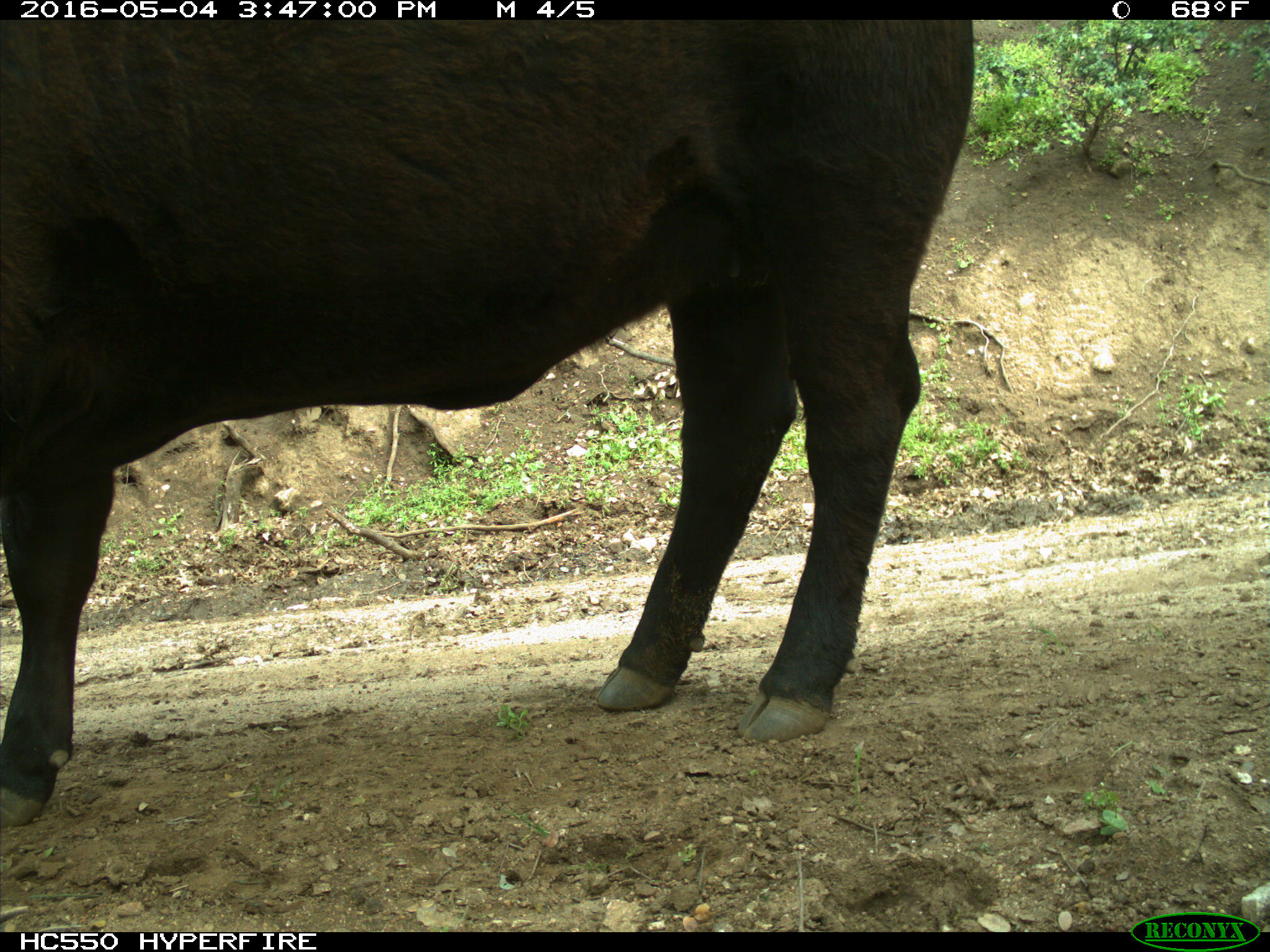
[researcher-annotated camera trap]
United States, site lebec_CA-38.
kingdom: Animalia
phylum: Chordata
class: Mammalia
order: Artiodactyla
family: Bovidae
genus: Bos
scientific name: Bos taurus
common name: domestic cow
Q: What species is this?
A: Bos taurus (domestic cow).